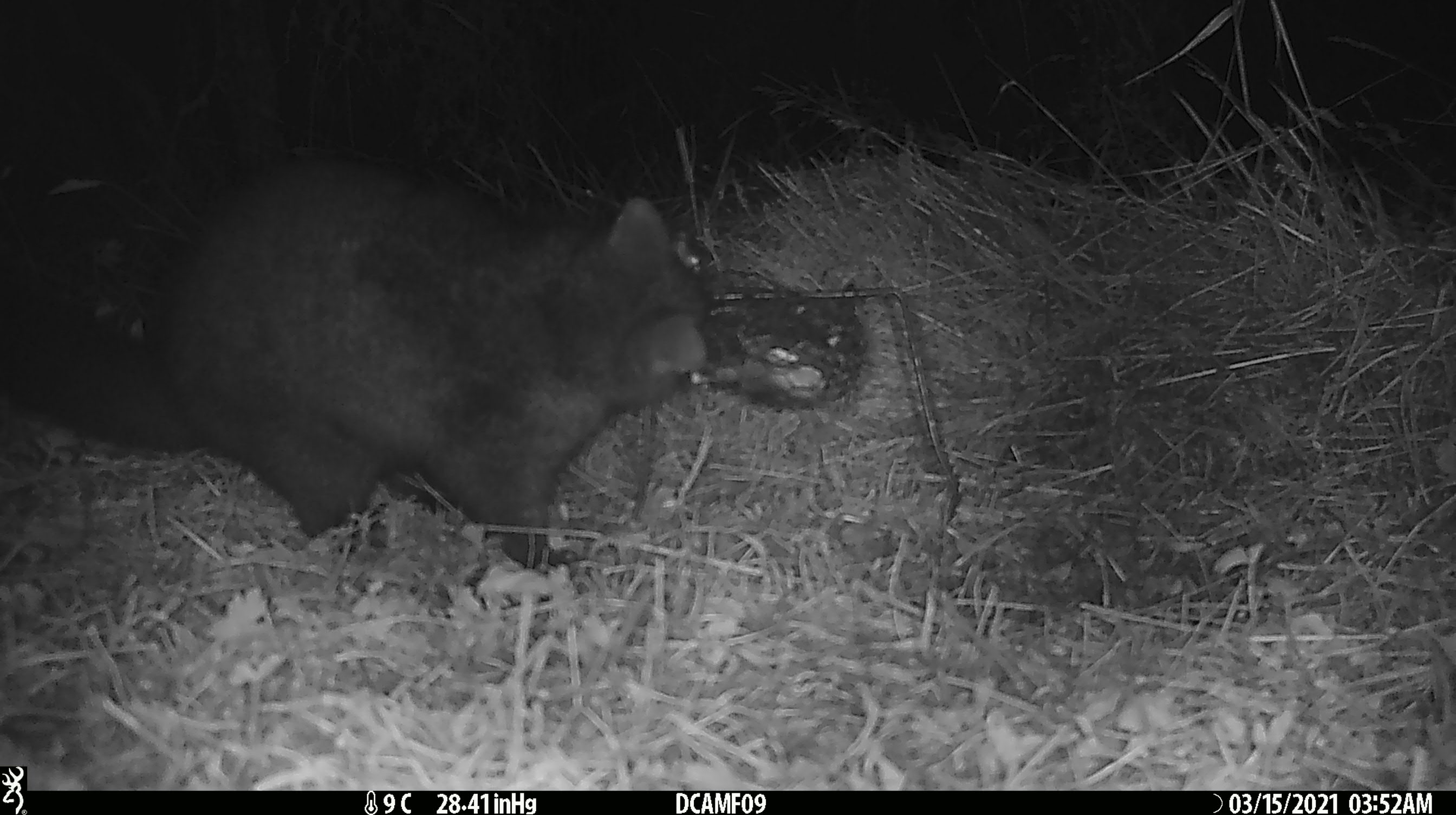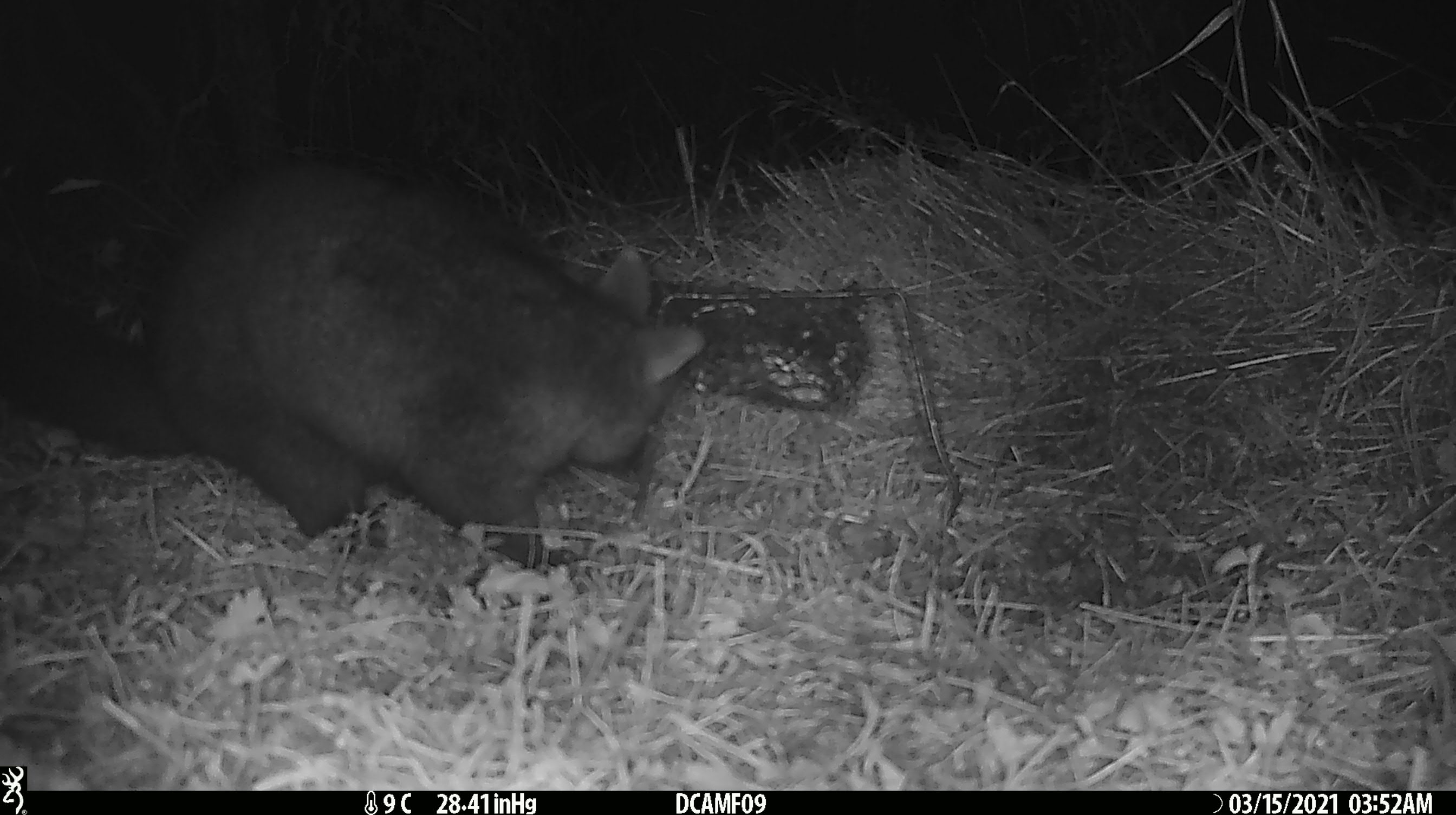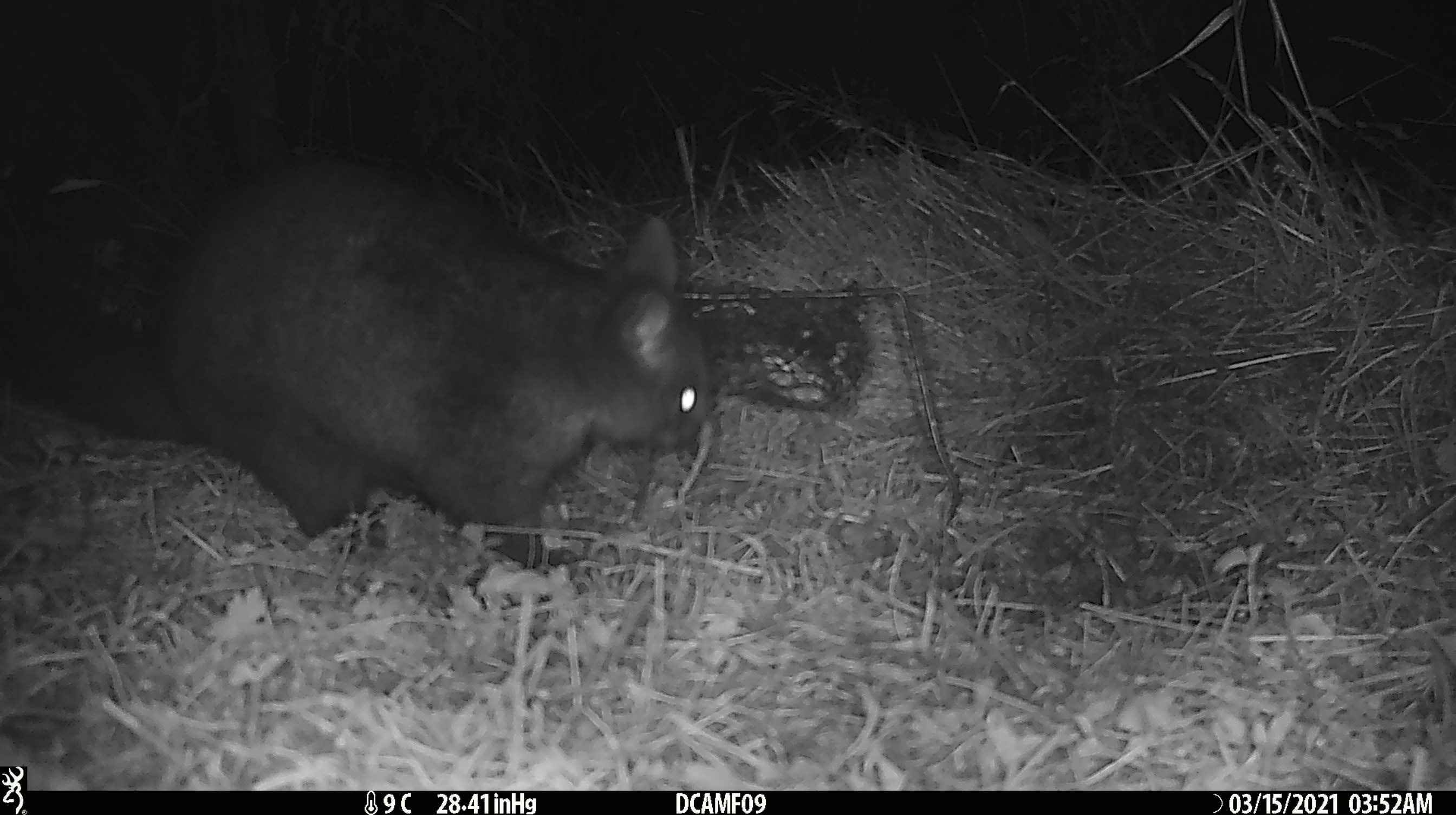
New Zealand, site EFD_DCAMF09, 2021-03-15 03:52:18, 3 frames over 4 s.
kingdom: Animalia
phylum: Chordata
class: Mammalia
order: Diprotodontia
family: Phalangeridae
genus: Trichosurus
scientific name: Trichosurus vulpecula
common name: common brushtail possum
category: possum